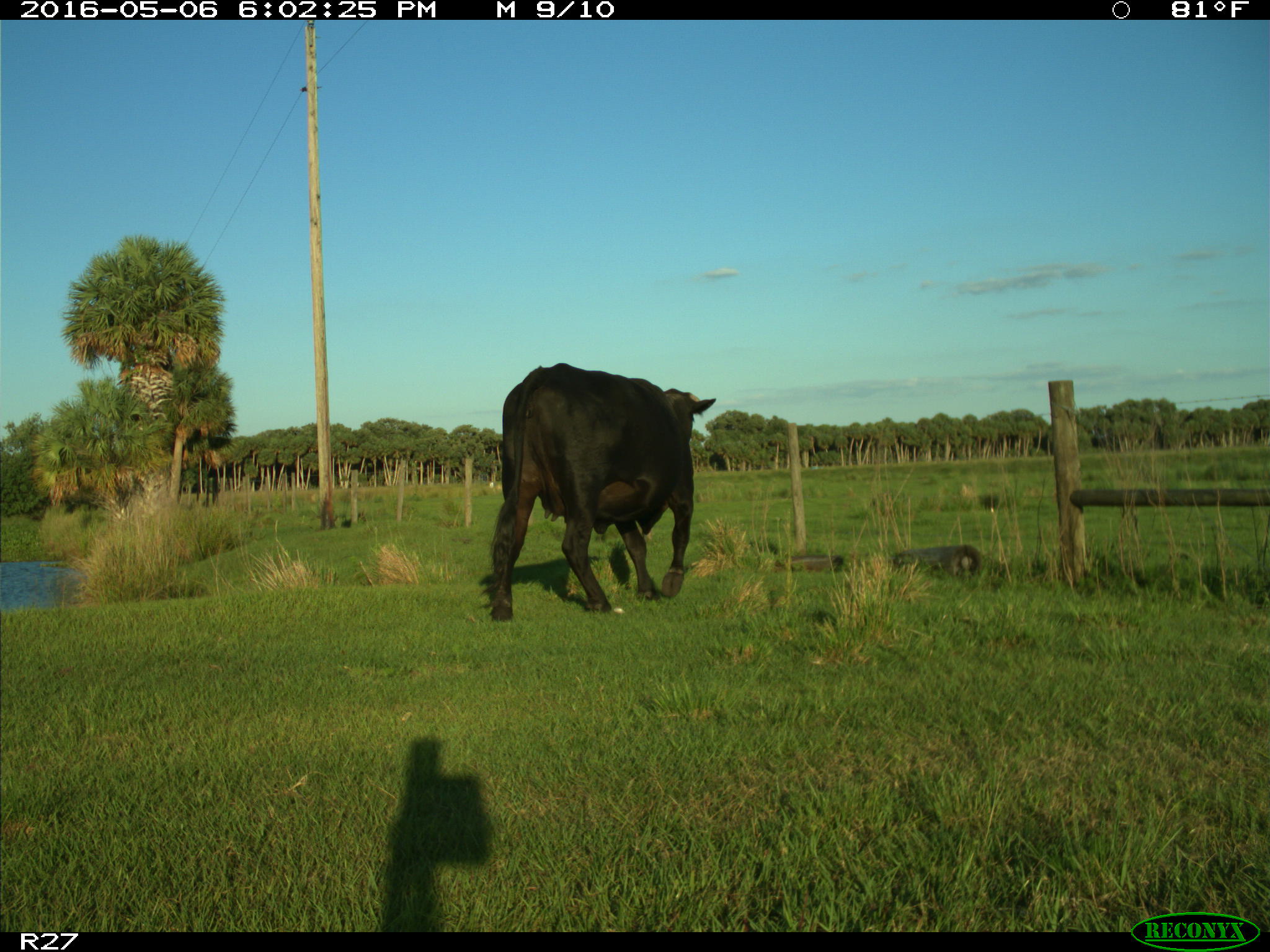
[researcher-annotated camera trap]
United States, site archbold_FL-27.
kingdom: Animalia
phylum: Chordata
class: Mammalia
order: Artiodactyla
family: Bovidae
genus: Bos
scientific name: Bos taurus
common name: domestic cow